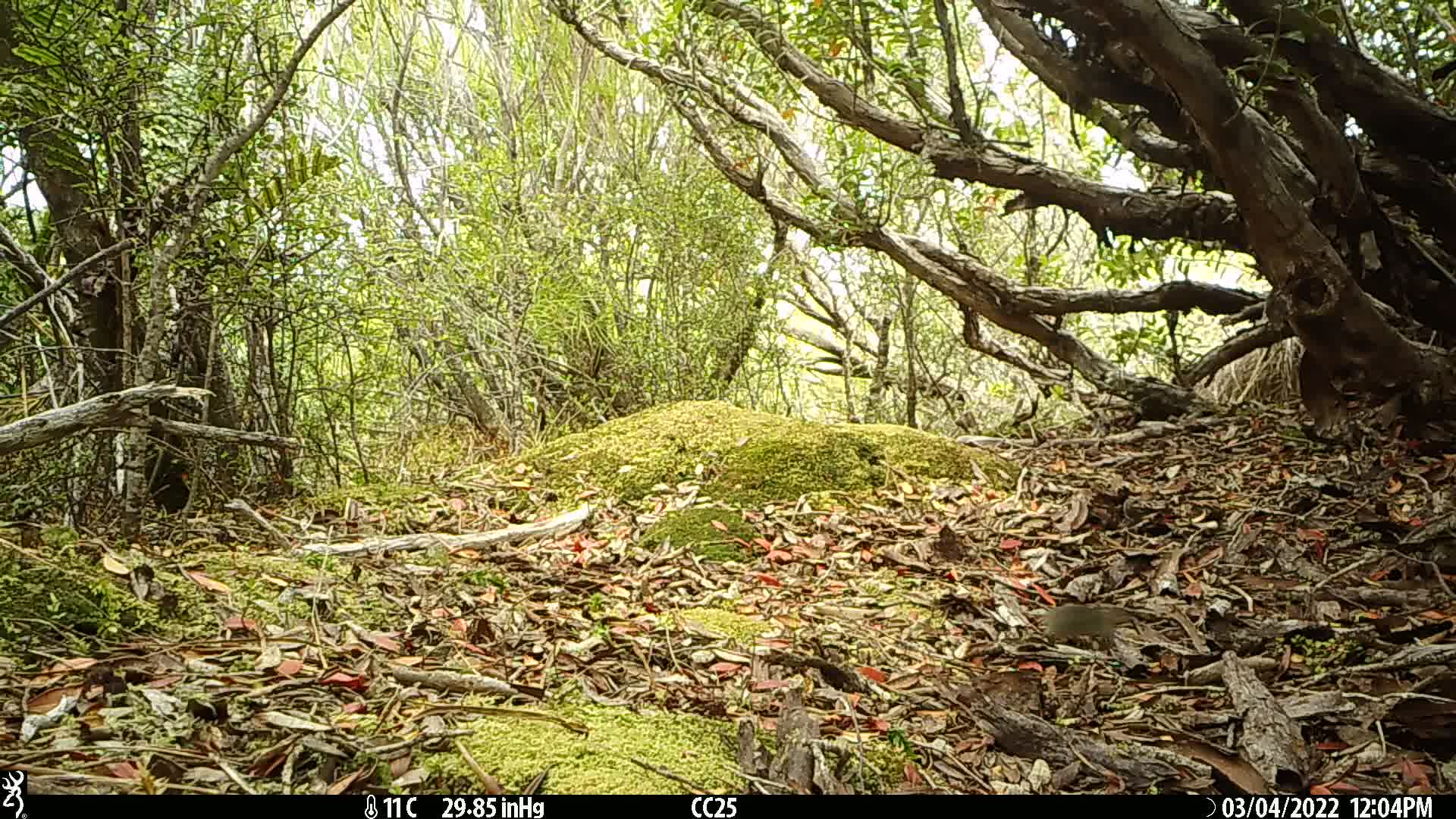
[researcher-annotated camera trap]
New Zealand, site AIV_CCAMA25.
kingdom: Animalia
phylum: Chordata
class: Mammalia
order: Rodentia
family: Muridae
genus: Mus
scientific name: Mus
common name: mouse